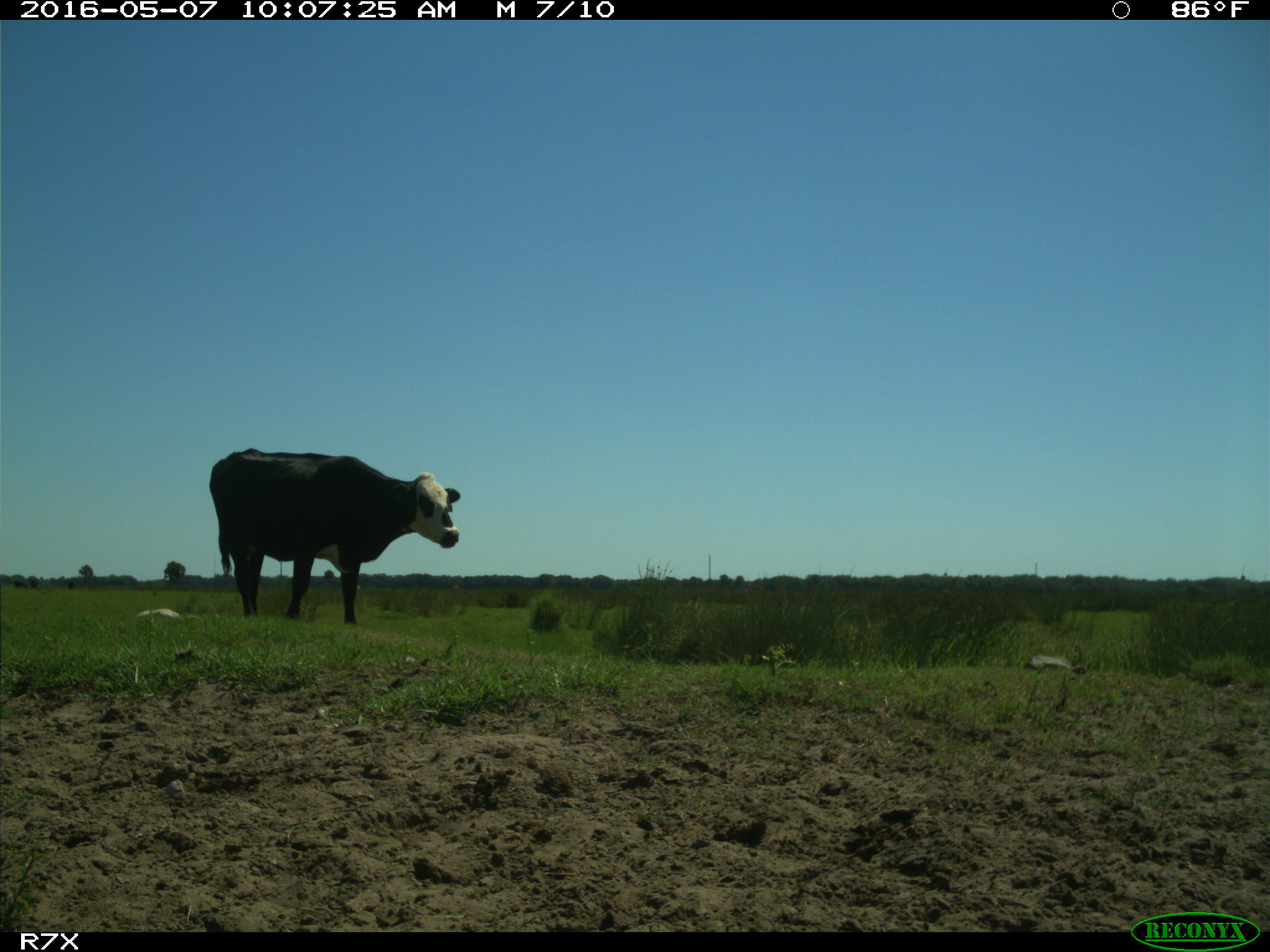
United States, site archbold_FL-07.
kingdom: Animalia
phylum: Chordata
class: Mammalia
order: Artiodactyla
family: Bovidae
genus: Bos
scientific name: Bos taurus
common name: domestic cow